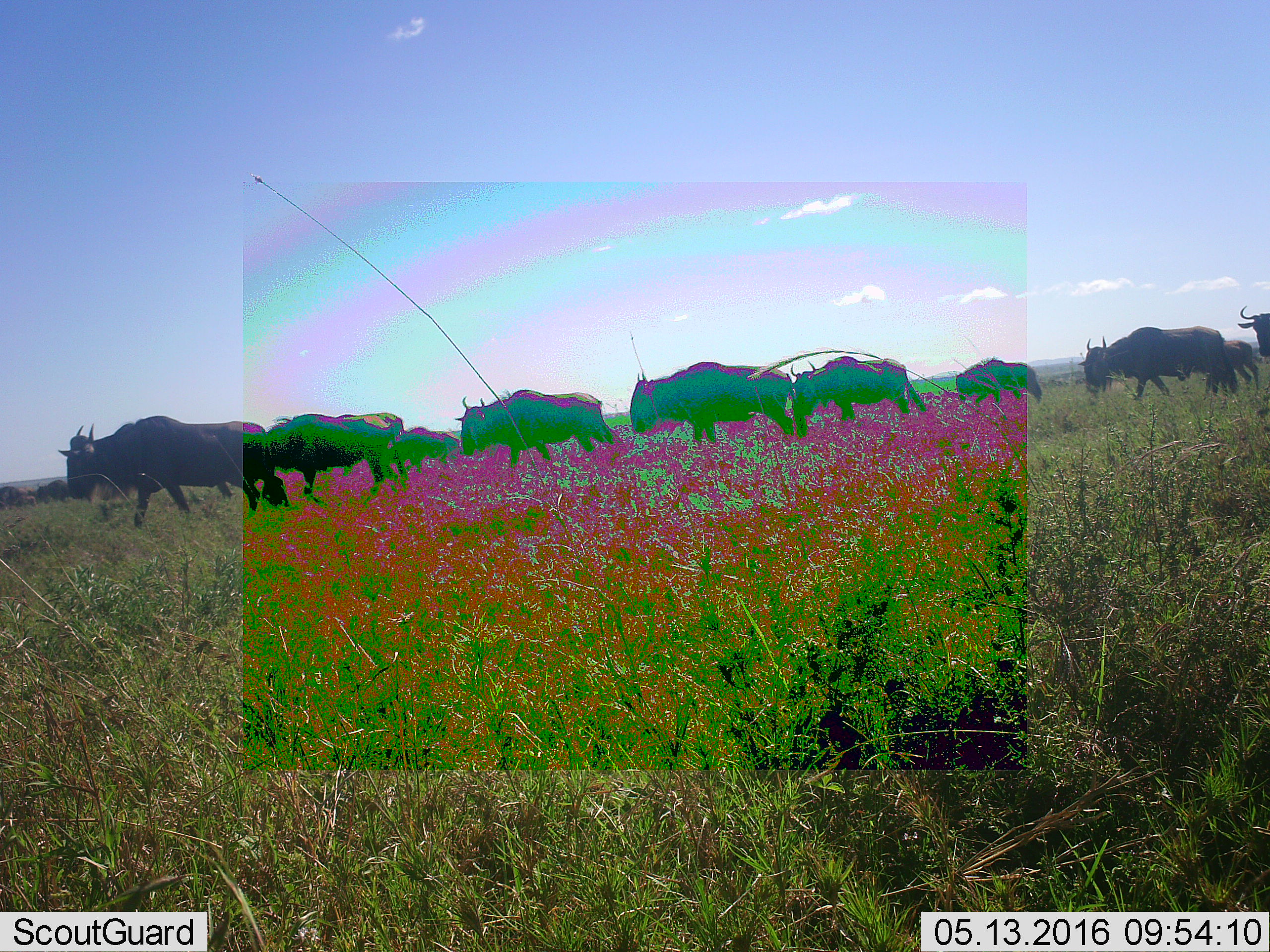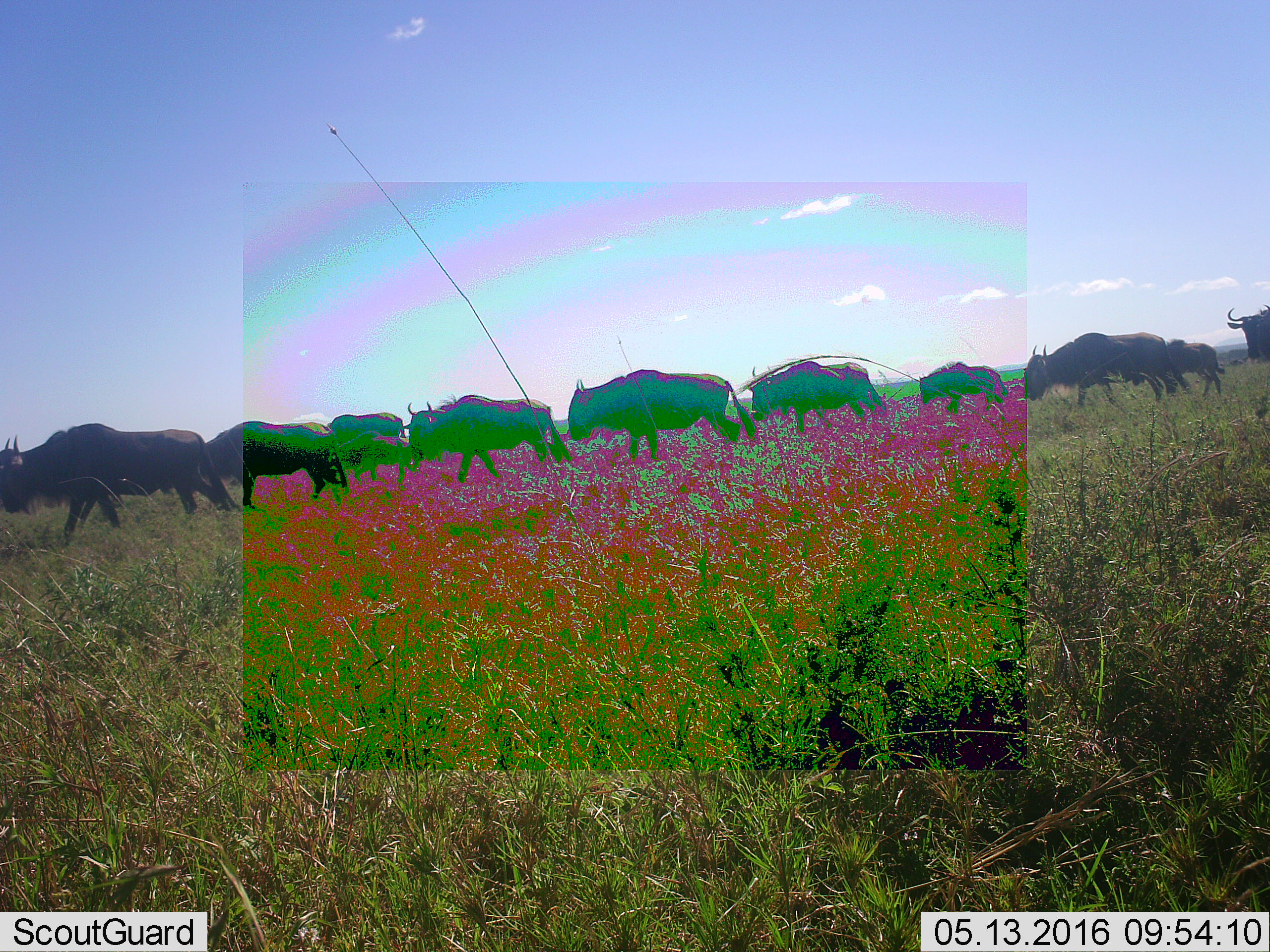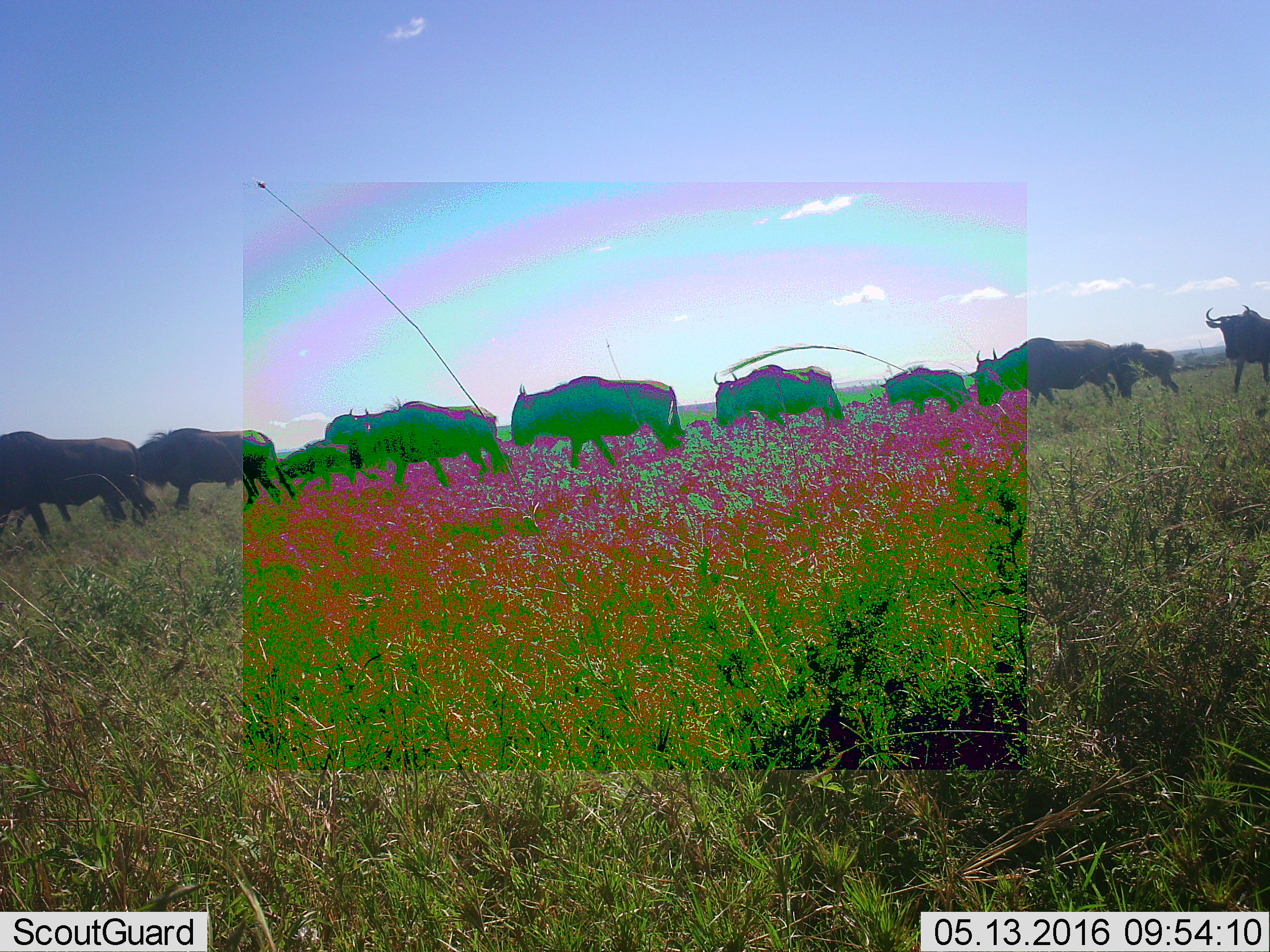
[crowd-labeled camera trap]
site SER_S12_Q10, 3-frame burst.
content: unidentified animal